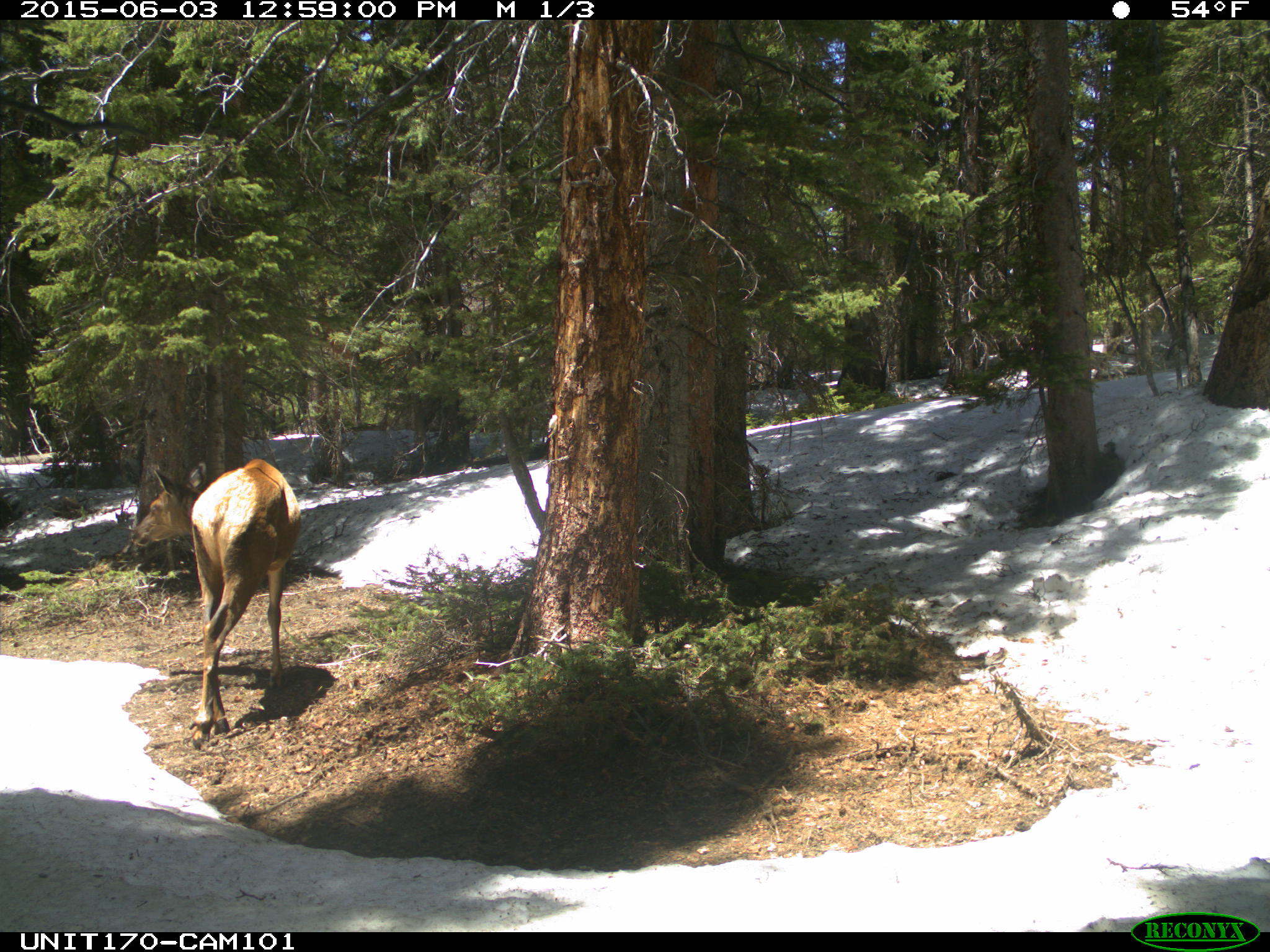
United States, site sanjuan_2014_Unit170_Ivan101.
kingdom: Animalia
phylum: Chordata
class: Mammalia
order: Artiodactyla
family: Cervidae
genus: Cervus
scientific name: Cervus elaphus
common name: red deer